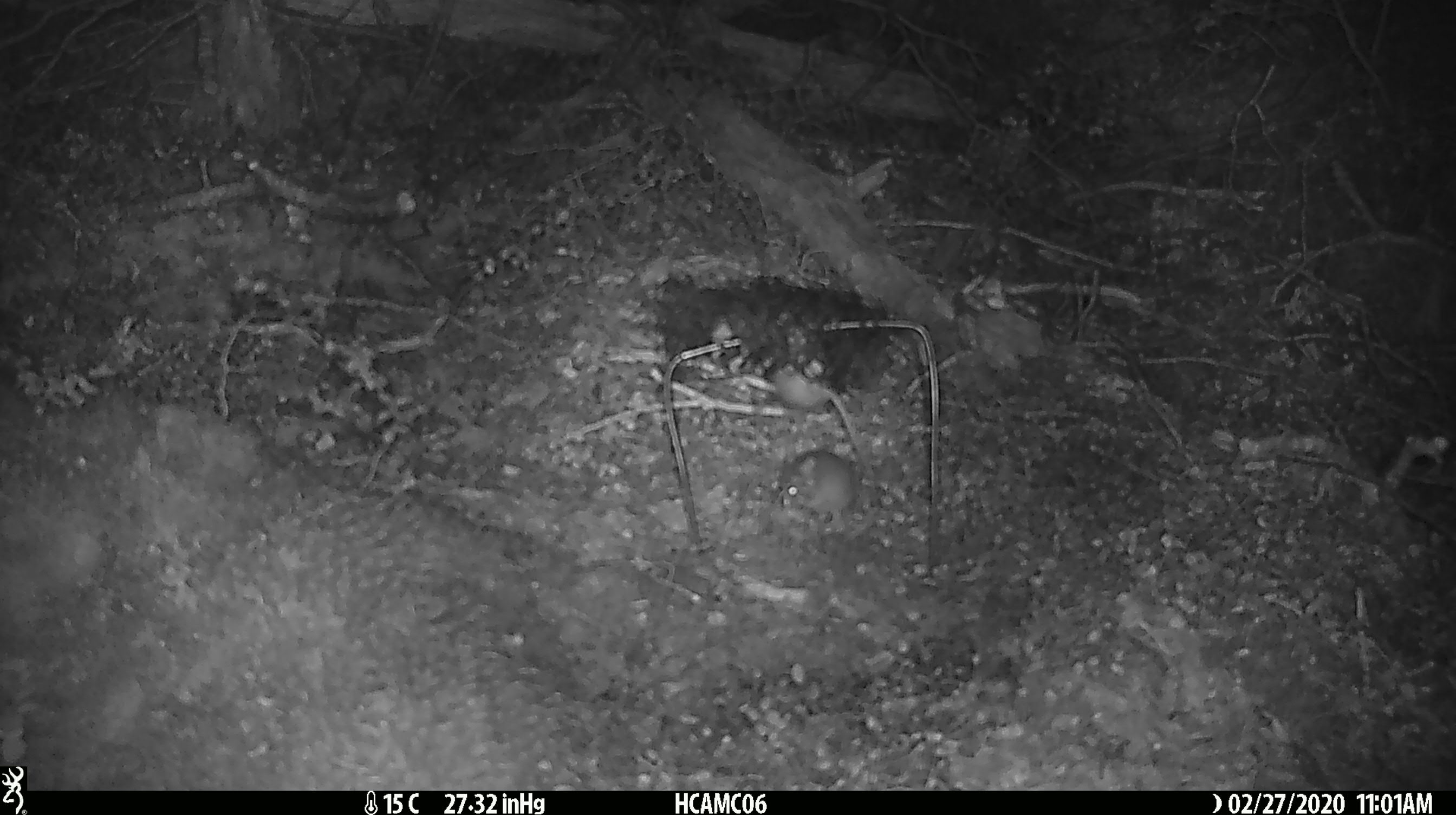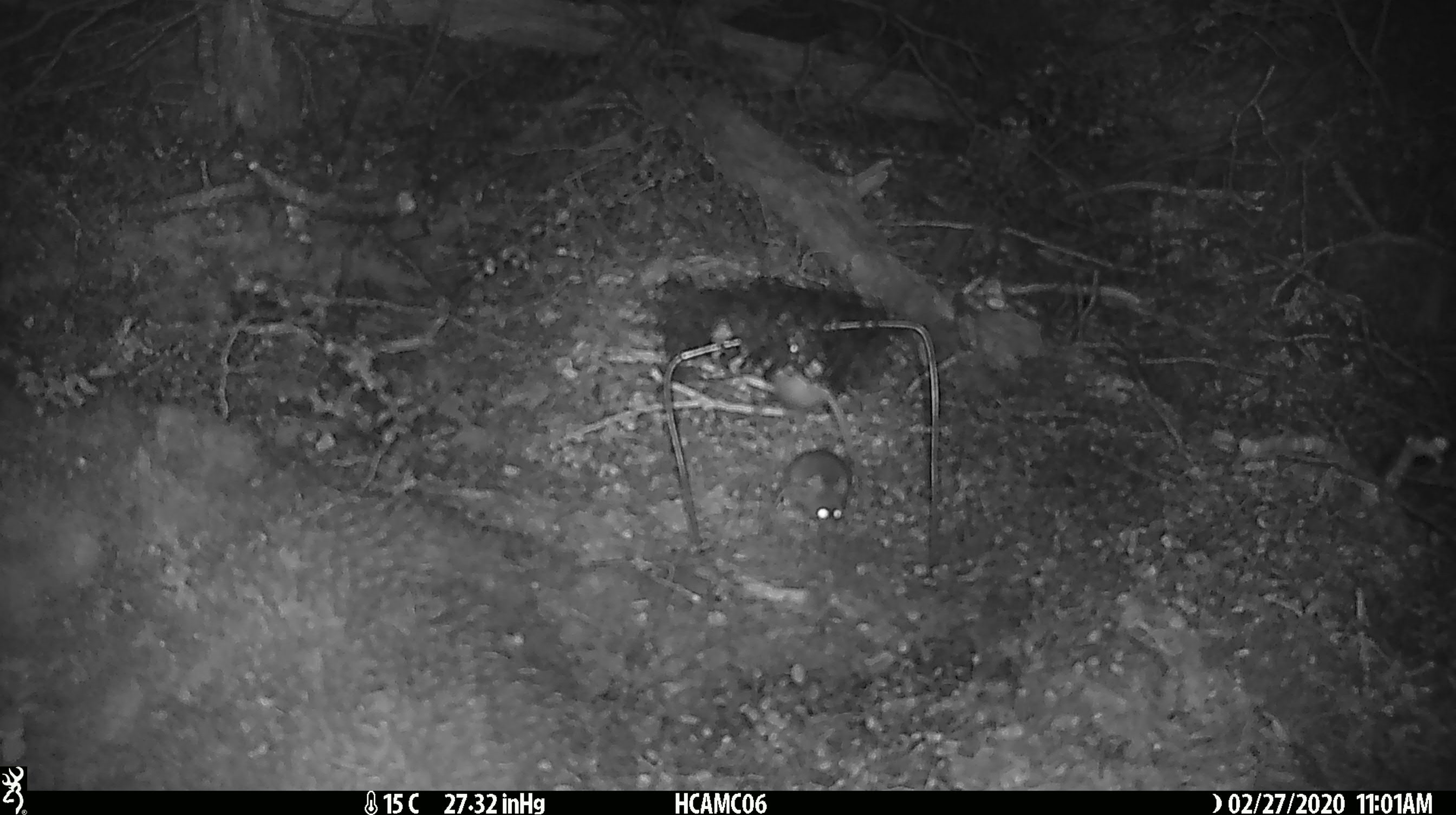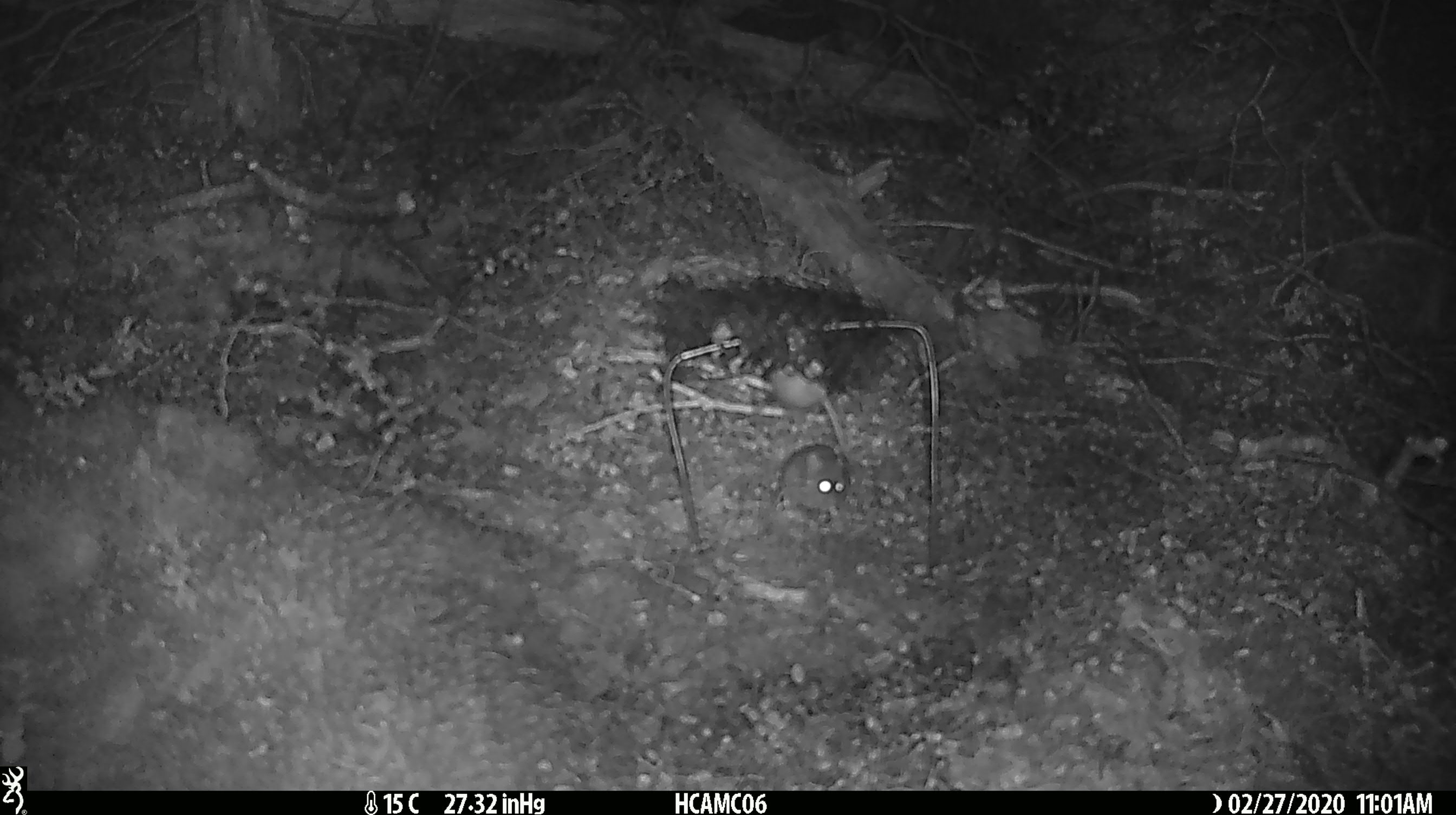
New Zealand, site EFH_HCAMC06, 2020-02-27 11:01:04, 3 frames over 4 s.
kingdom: Animalia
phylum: Chordata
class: Mammalia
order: Rodentia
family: Muridae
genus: Mus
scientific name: Mus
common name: mouse